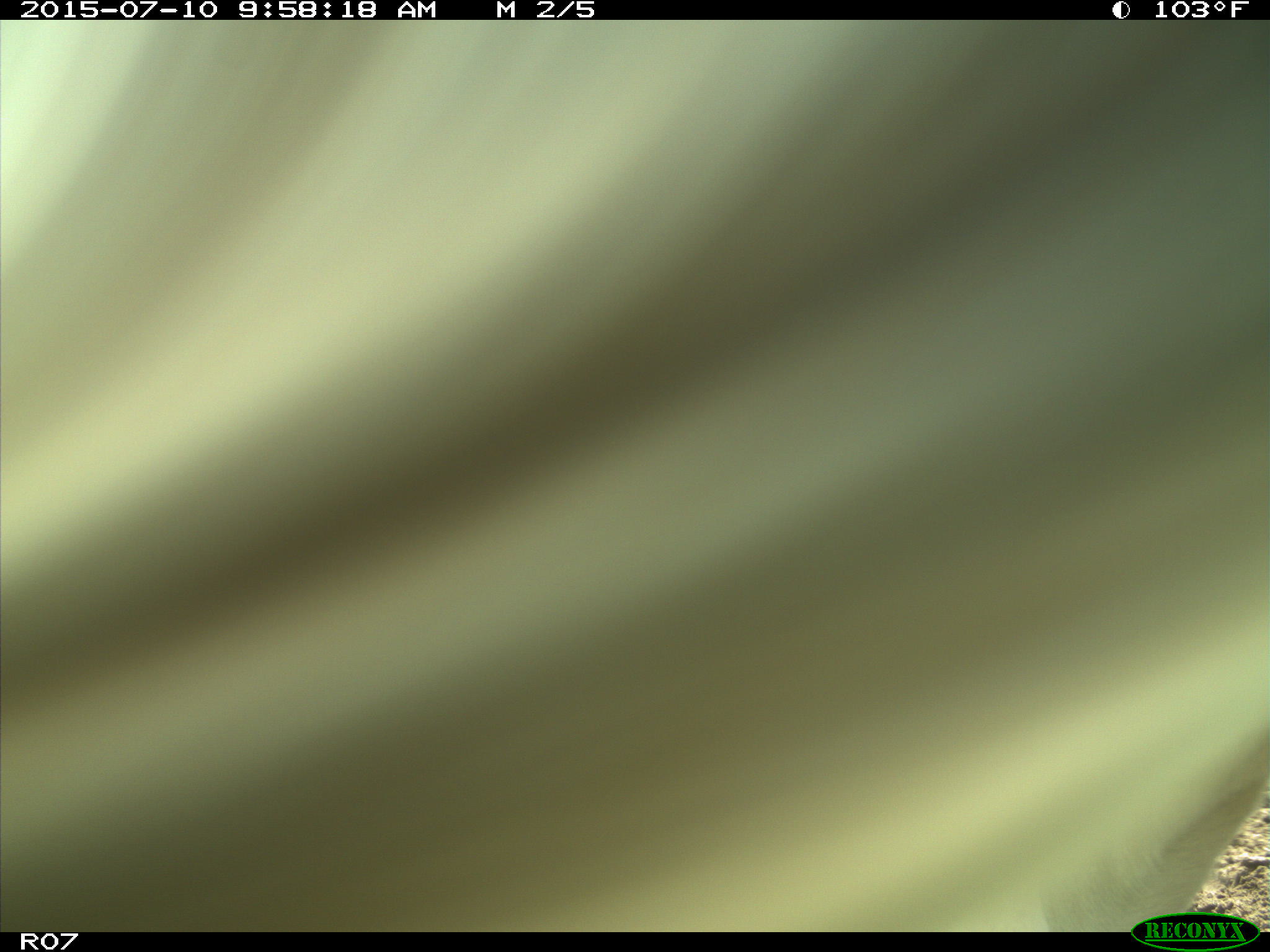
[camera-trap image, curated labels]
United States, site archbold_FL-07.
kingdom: Animalia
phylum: Chordata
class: Mammalia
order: Artiodactyla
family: Bovidae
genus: Bos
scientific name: Bos taurus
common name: domestic cow